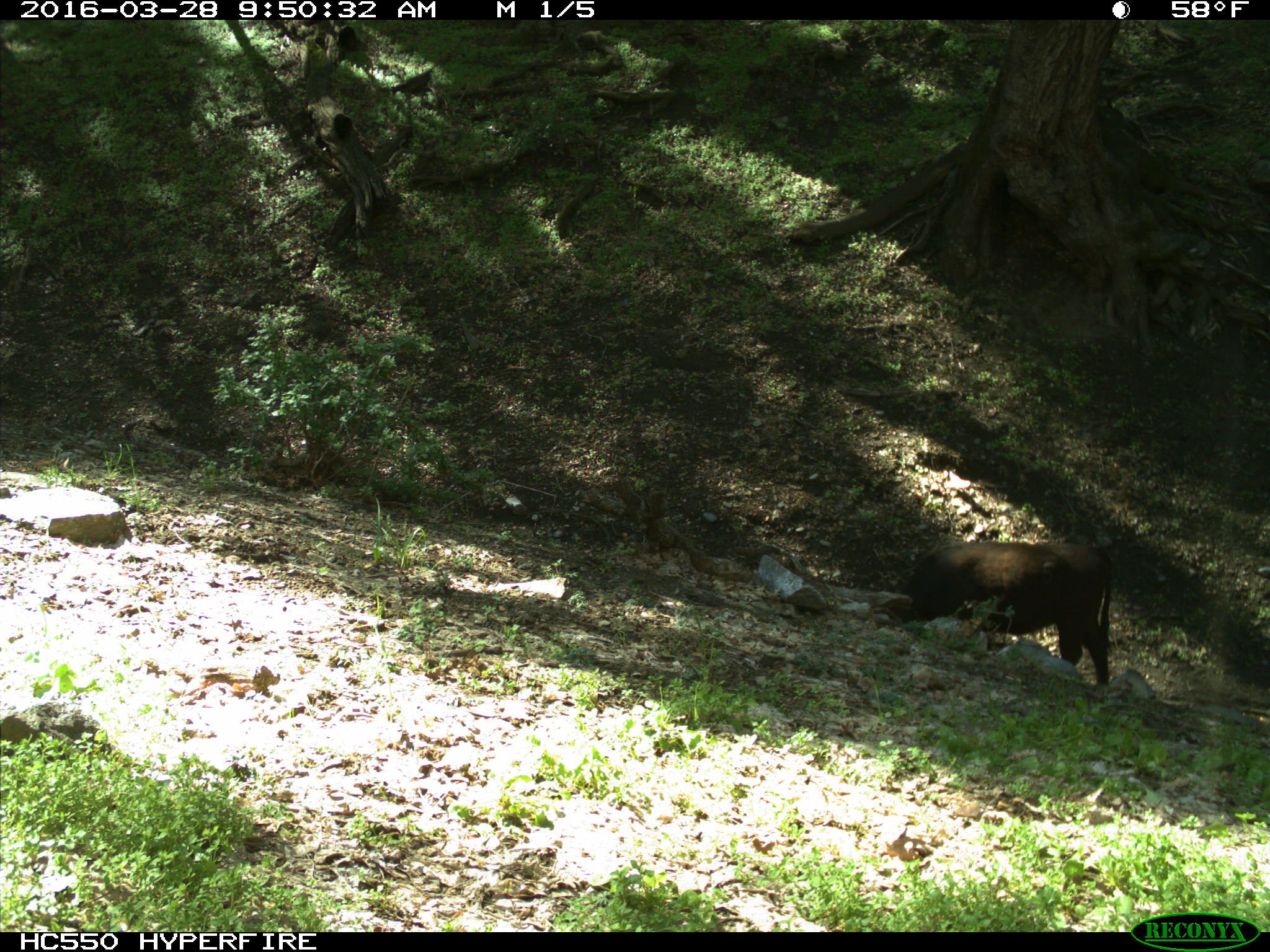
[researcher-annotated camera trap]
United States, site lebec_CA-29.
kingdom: Animalia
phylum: Chordata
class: Mammalia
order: Artiodactyla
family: Bovidae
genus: Bos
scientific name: Bos taurus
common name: domestic cow